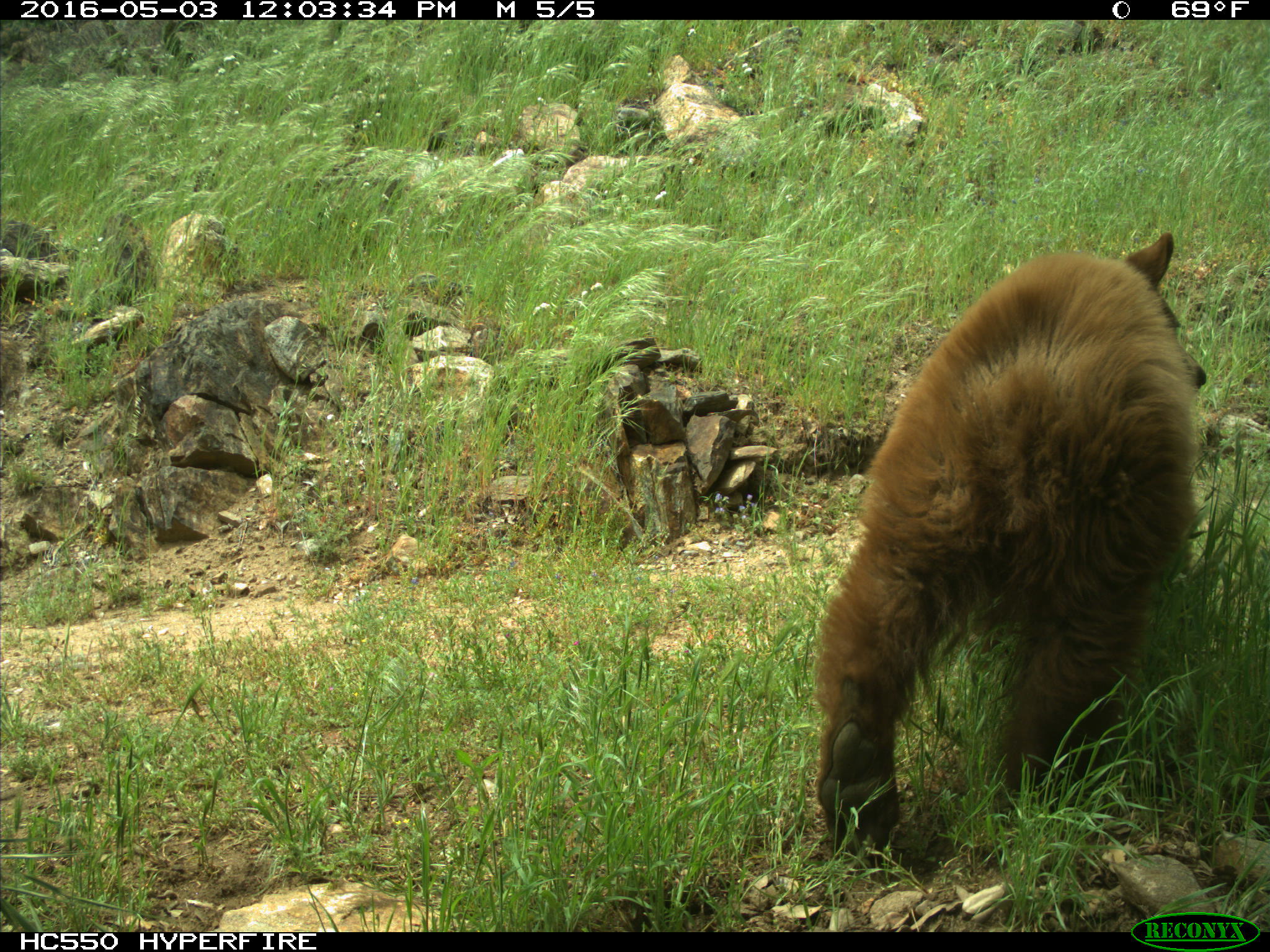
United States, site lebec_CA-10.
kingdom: Animalia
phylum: Chordata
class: Mammalia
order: Carnivora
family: Ursidae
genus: Ursus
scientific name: Ursus americanus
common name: american black bear